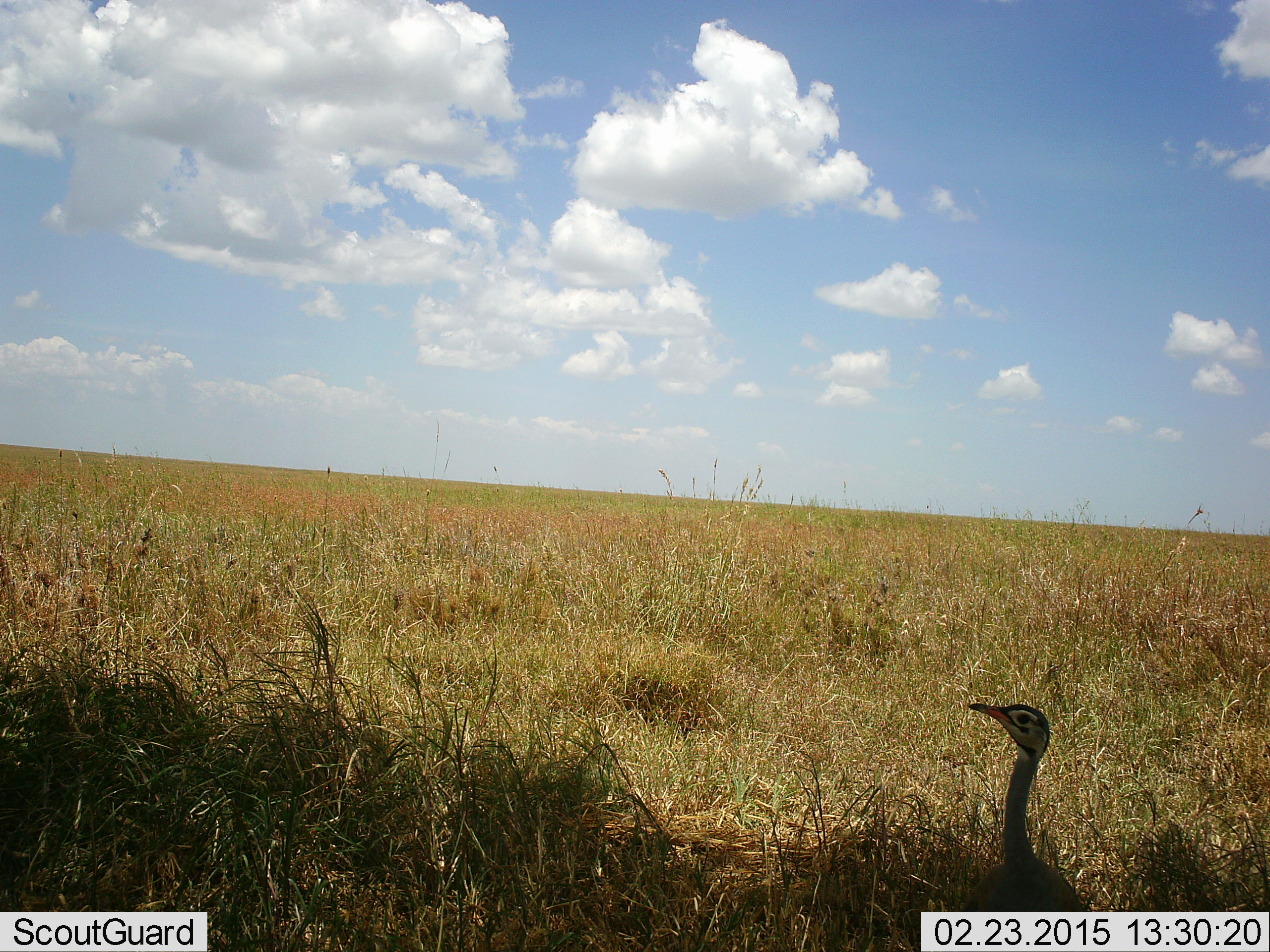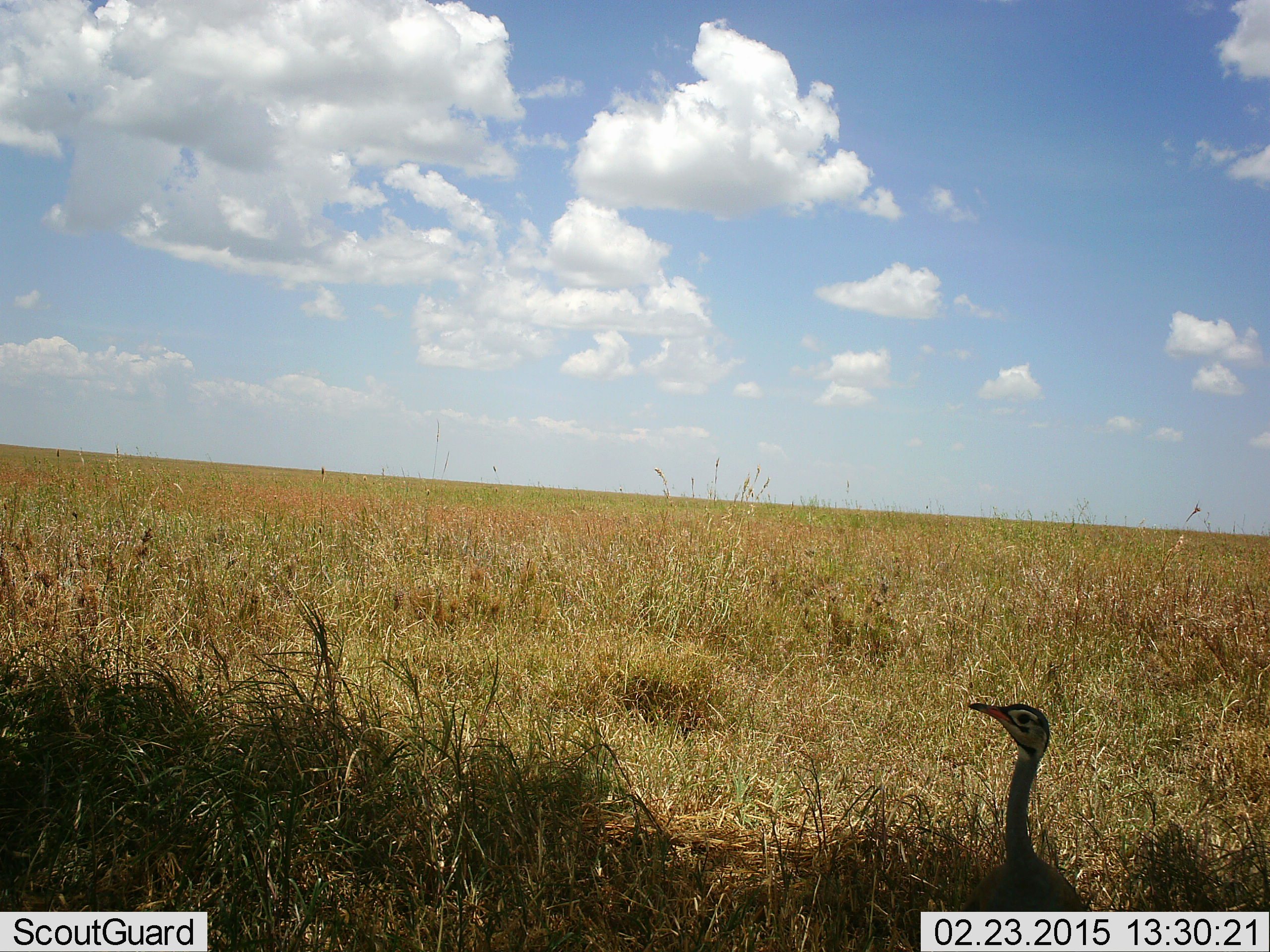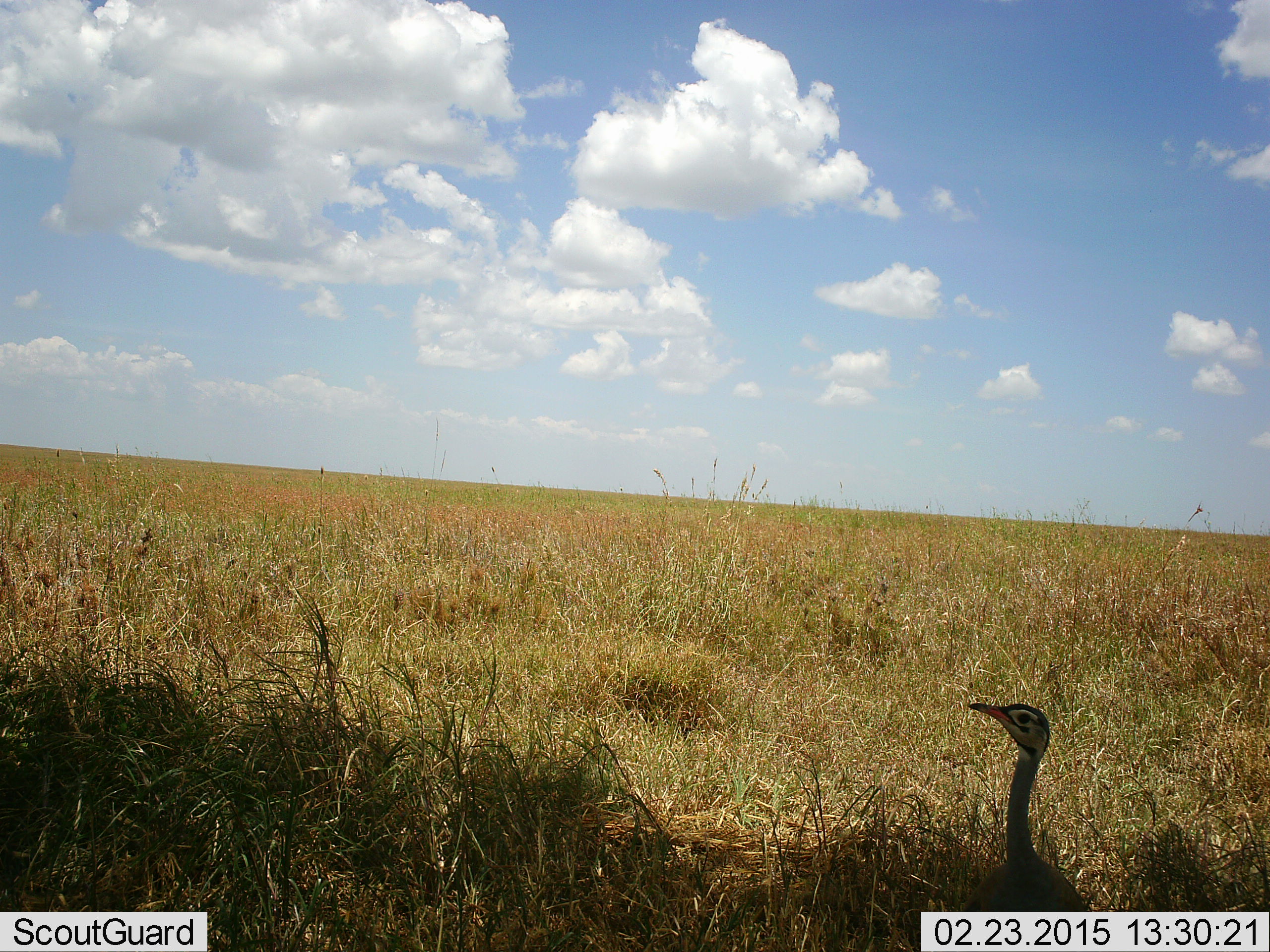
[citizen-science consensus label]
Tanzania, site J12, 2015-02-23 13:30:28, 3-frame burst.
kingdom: Animalia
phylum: Chordata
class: Aves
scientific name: Aves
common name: bird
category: otherbird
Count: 1.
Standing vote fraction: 90%.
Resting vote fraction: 20%.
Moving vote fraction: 0%.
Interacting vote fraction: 0%.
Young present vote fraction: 0%.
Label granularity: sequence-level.